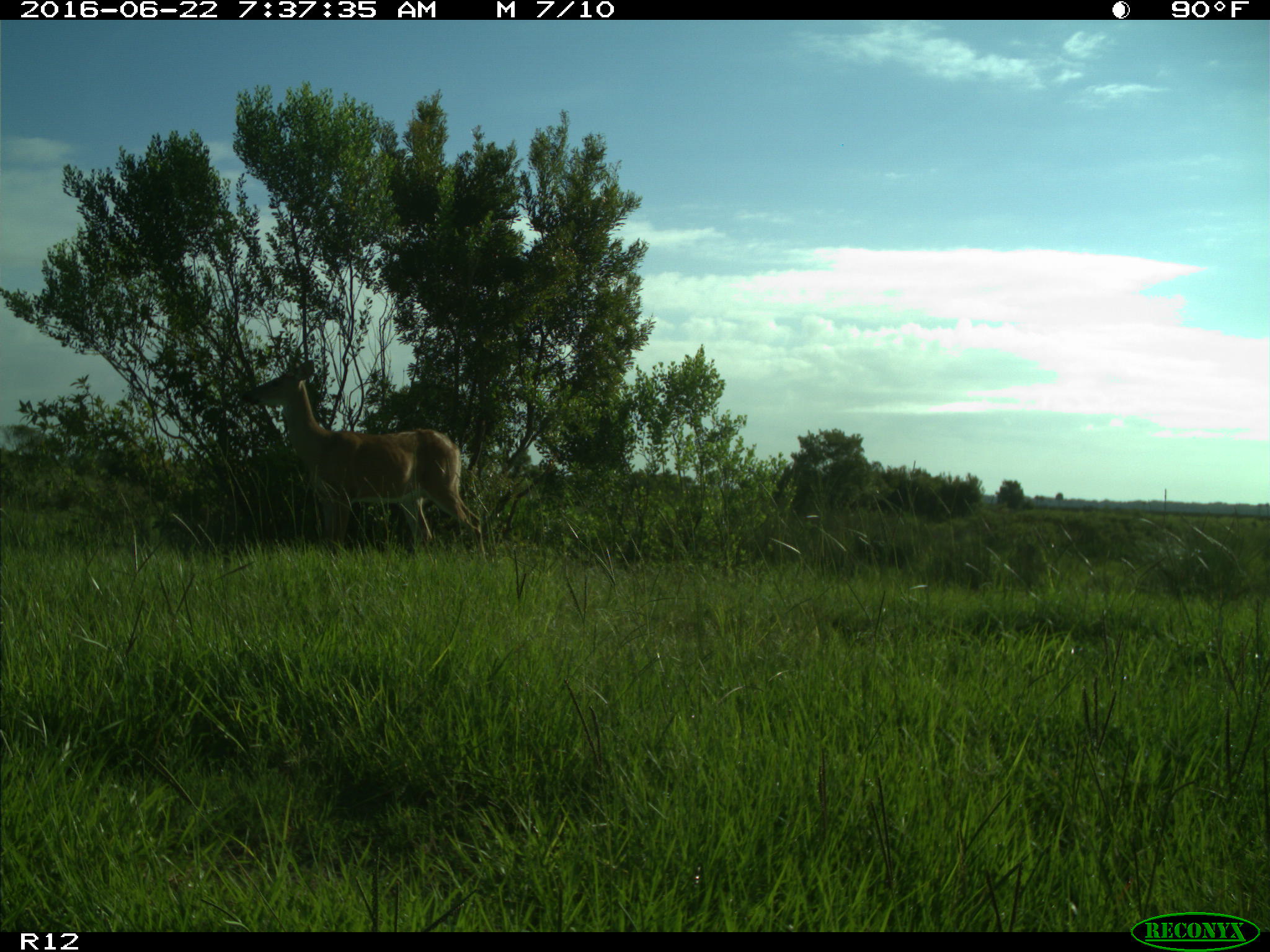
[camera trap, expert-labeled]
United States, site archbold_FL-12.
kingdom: Animalia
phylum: Chordata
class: Mammalia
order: Artiodactyla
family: Cervidae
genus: Odocoileus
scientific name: Odocoileus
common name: deer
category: unidentified deer